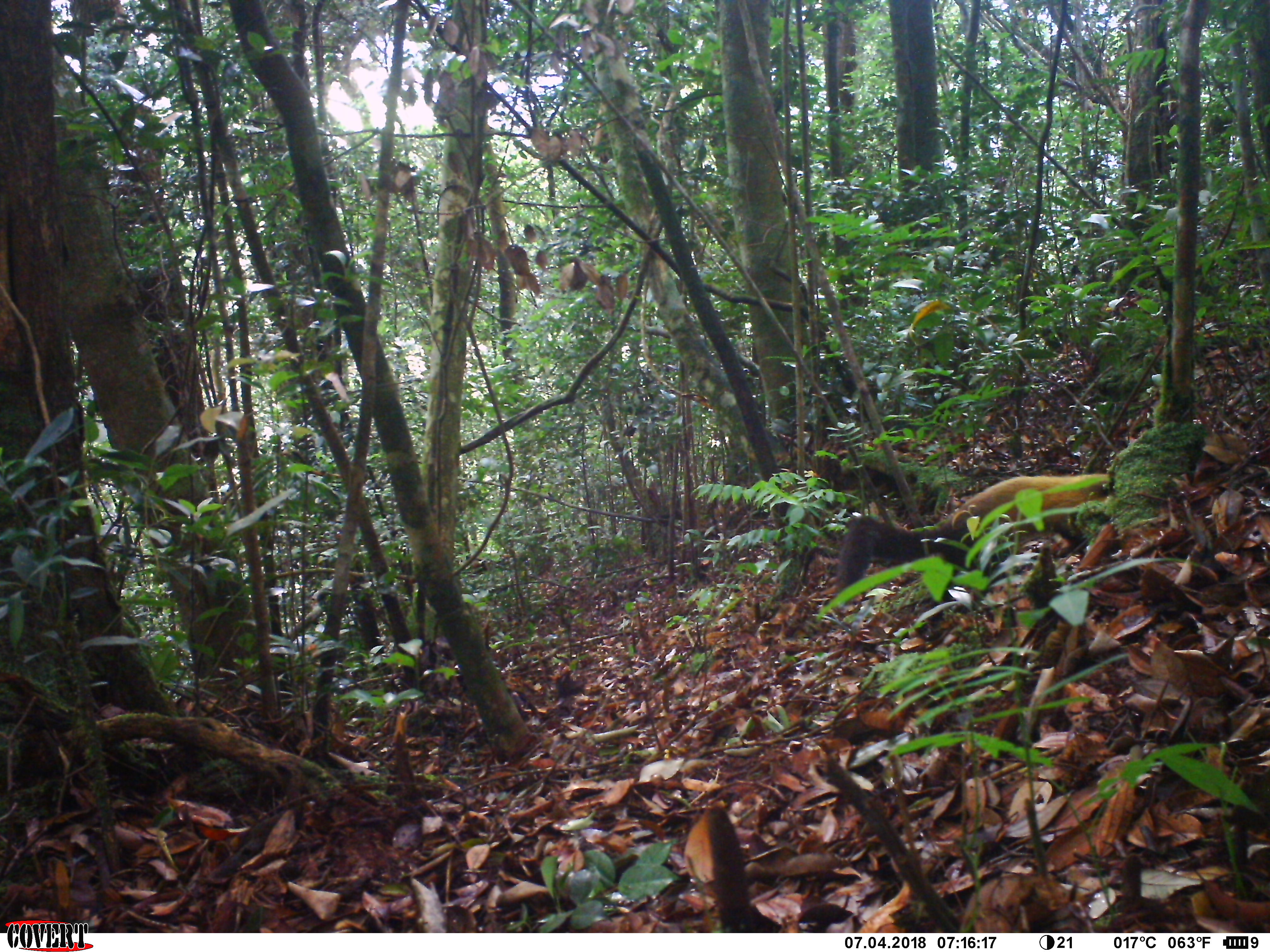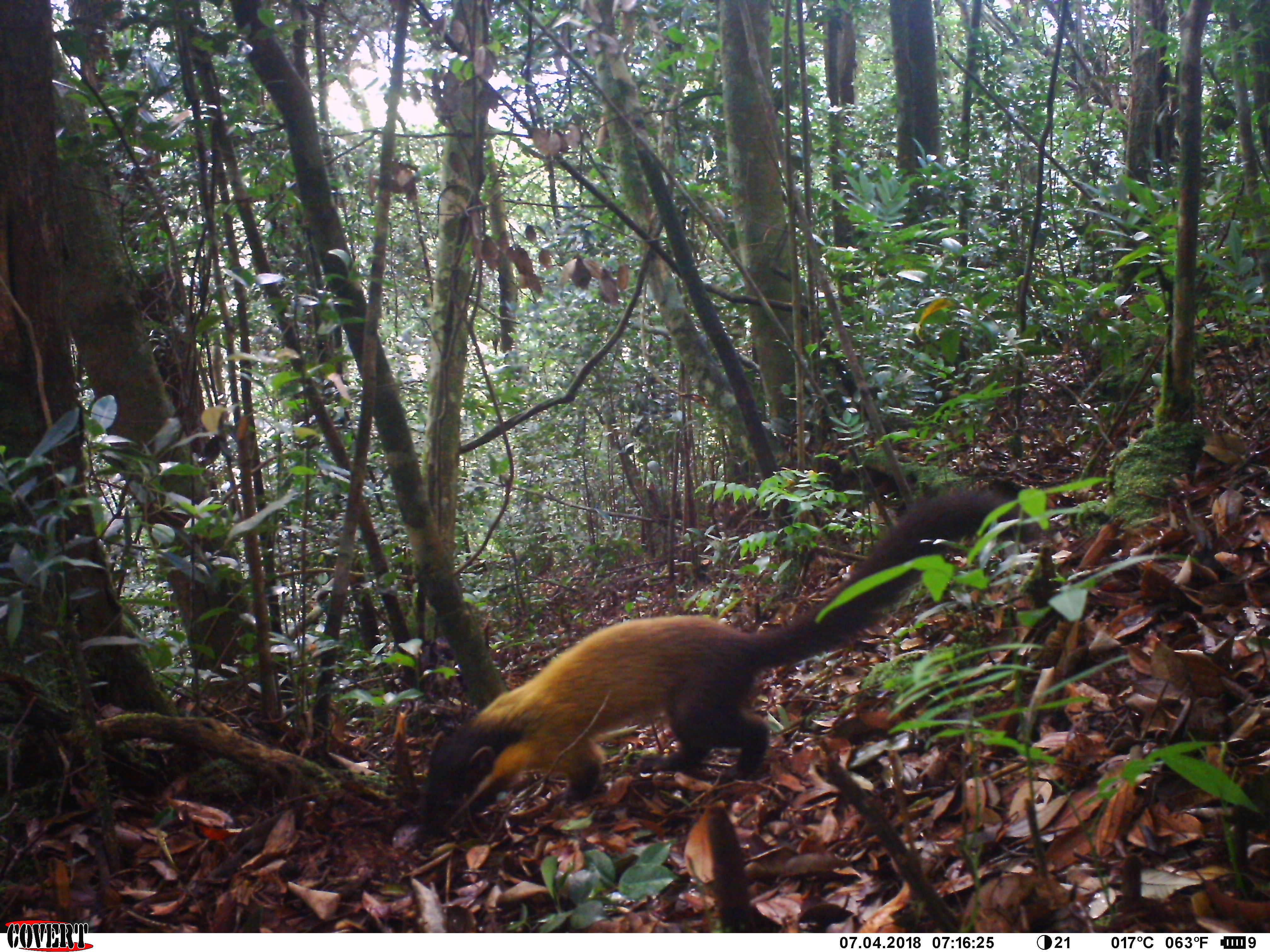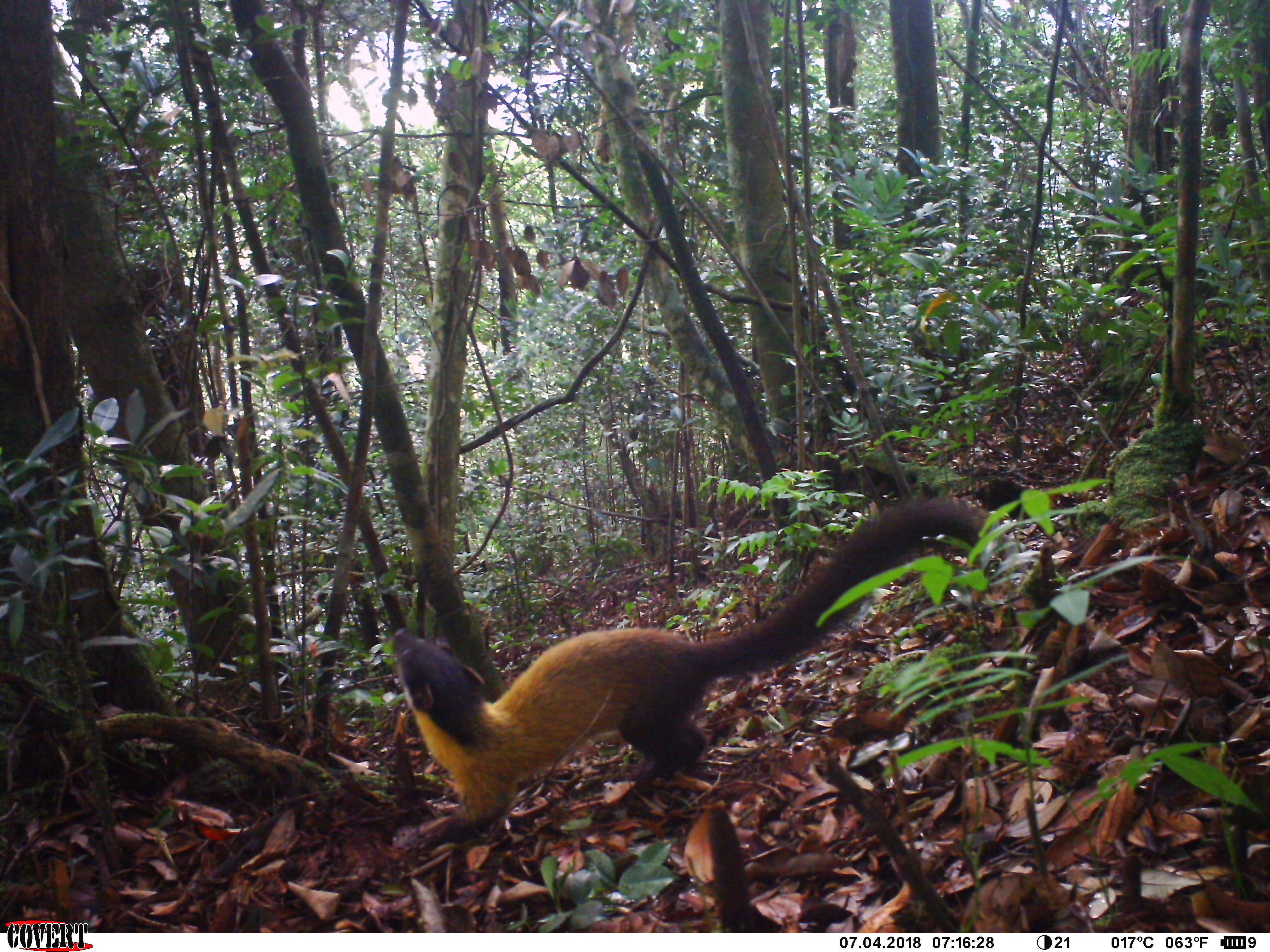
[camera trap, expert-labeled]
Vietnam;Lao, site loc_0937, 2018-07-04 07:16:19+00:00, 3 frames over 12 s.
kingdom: Animalia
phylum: Chordata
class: Mammalia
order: Carnivora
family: Mustelidae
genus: Martes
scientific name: Martes flavigula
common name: yellow-throated marten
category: yellow throated marten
Yellow throated marten (yellow-throated marten) (Martes flavigula). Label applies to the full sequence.